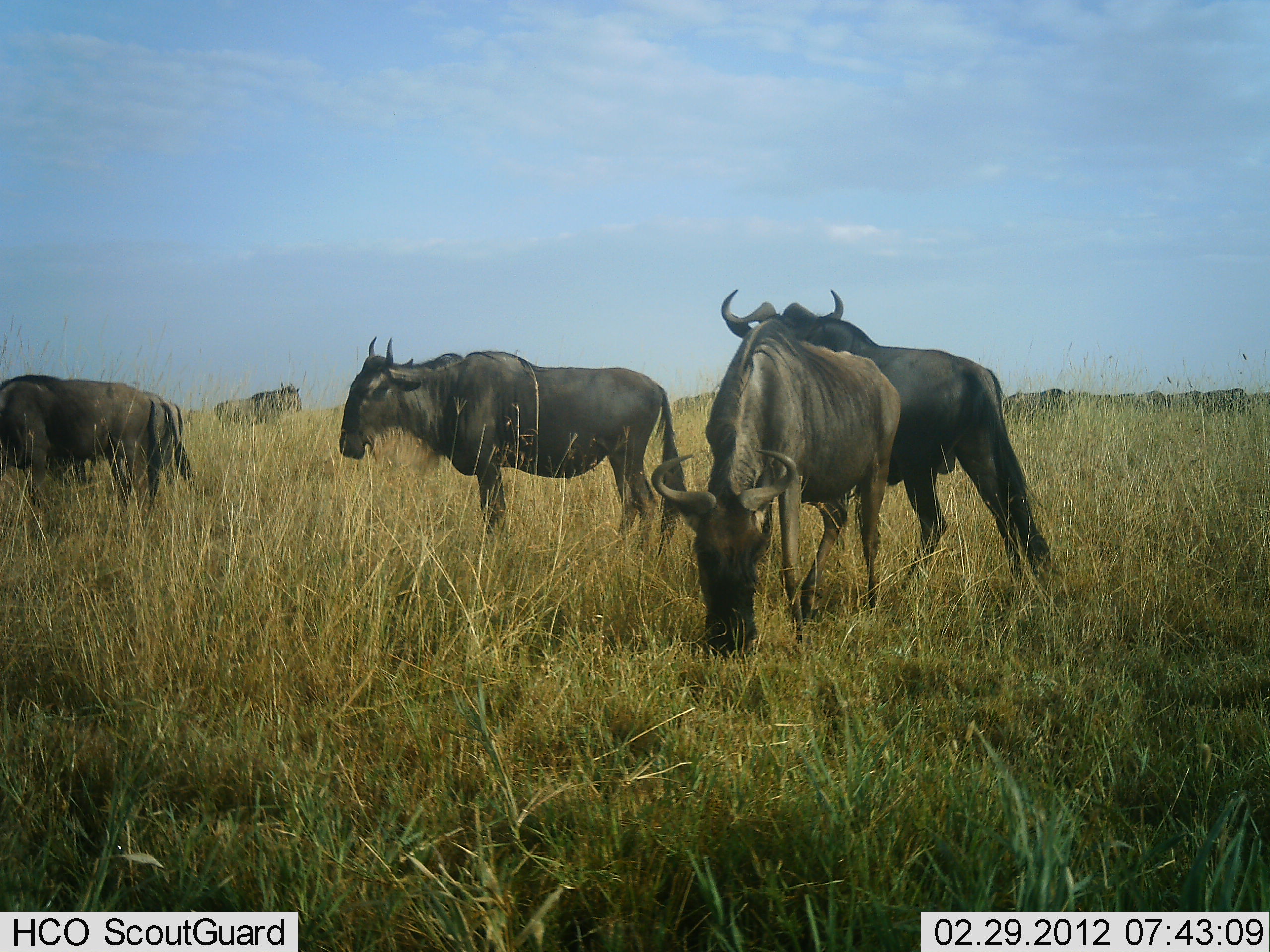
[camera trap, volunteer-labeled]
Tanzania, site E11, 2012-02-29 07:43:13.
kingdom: Animalia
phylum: Chordata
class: Mammalia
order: Artiodactyla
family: Bovidae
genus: Connochaetes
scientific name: Connochaetes taurinus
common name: blue wildebeest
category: wildebeest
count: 5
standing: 69%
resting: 0%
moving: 10%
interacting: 0%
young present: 0%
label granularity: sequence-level